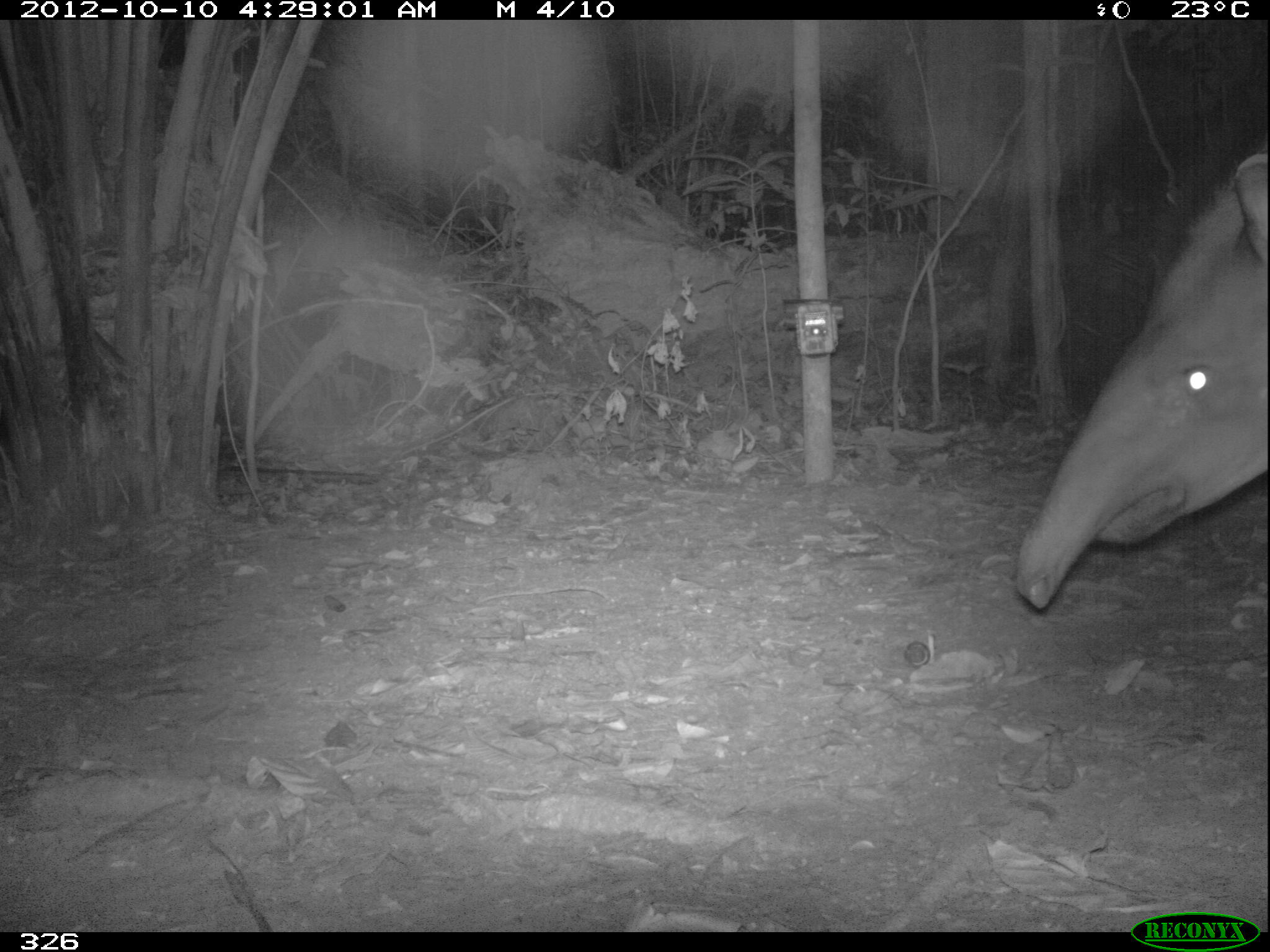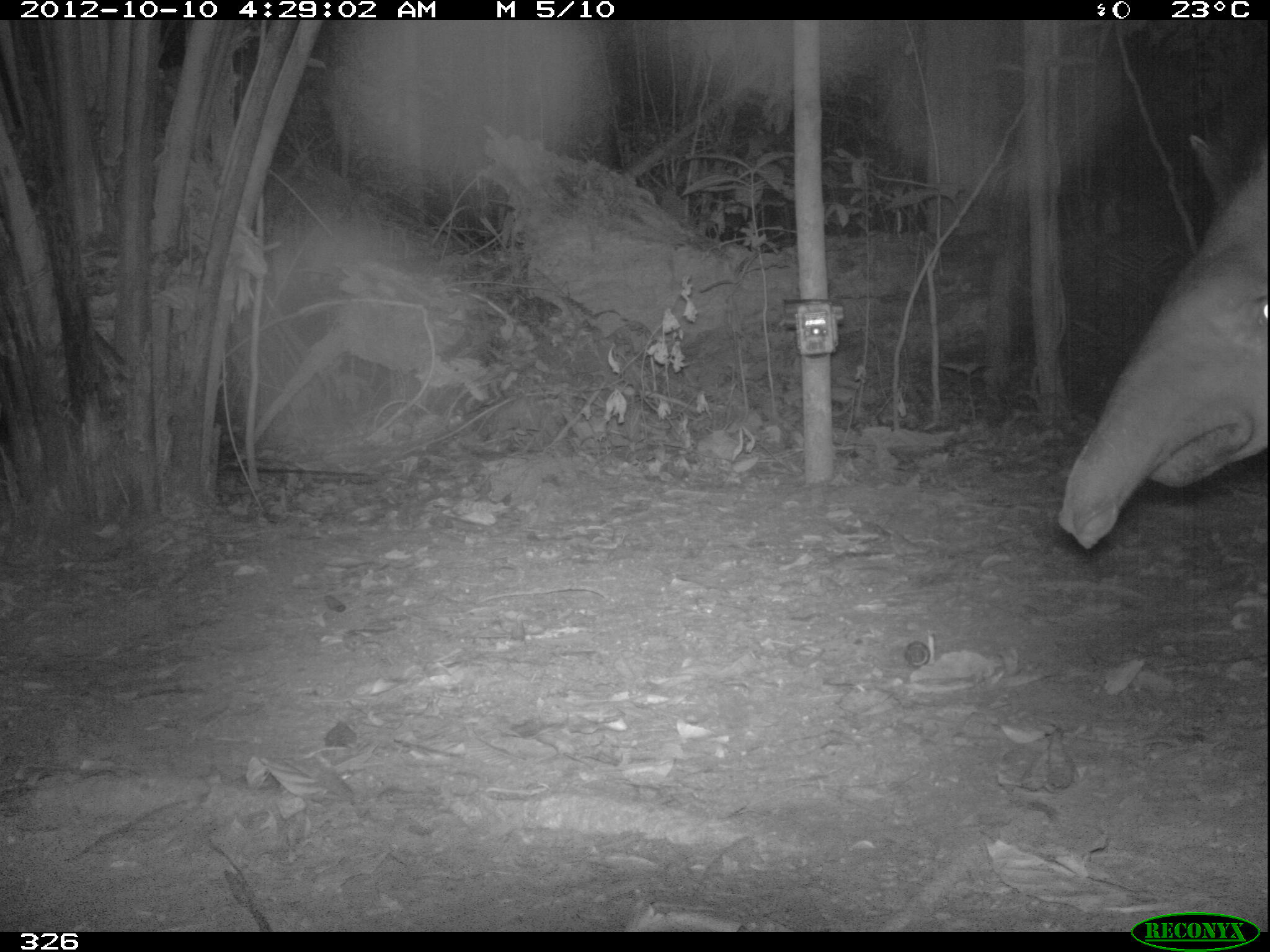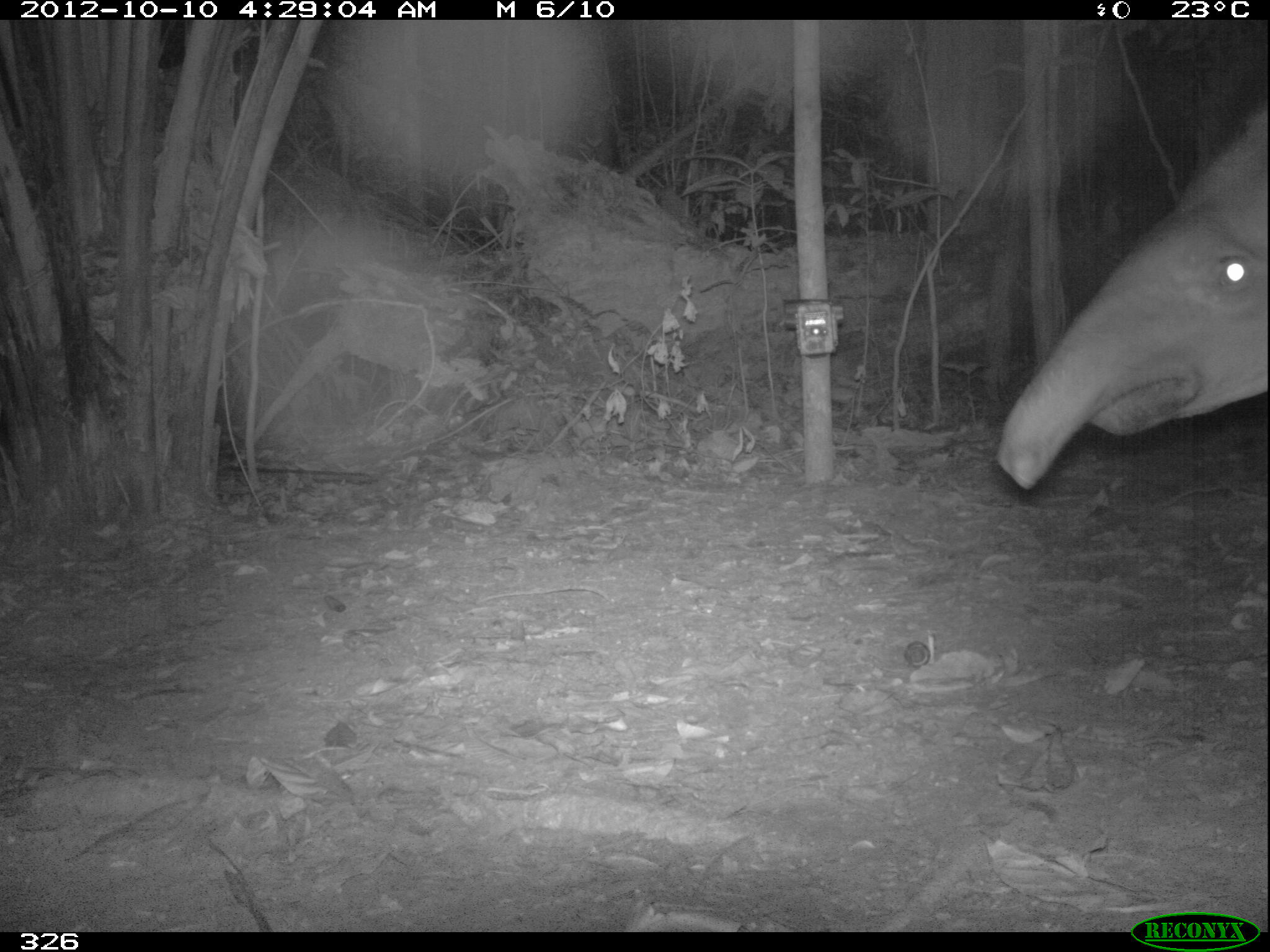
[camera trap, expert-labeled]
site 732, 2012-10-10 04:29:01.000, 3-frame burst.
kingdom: Animalia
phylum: Chordata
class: Mammalia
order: Perissodactyla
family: Tapiridae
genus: Tapirus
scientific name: Tapirus terrestris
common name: south american tapir